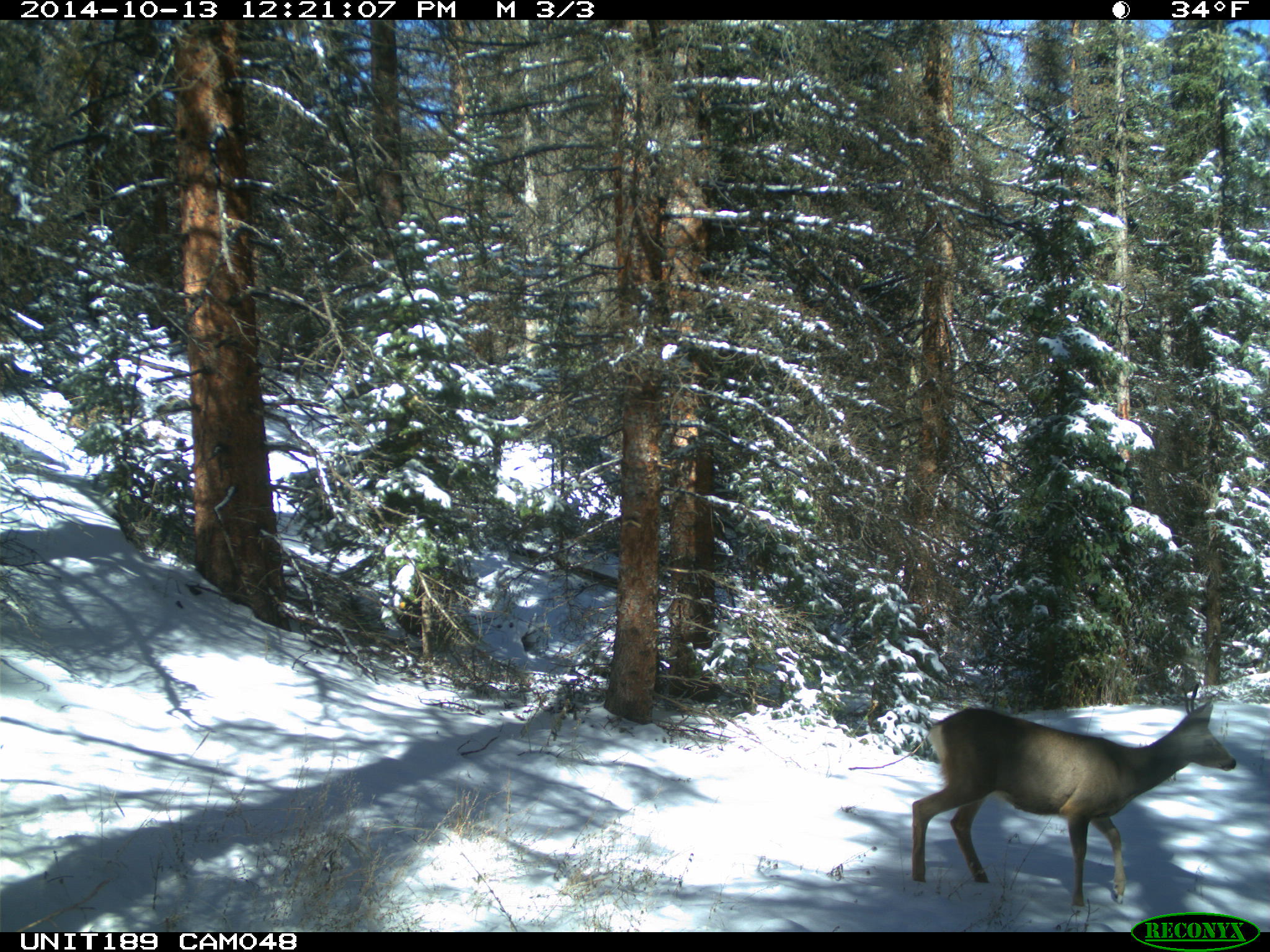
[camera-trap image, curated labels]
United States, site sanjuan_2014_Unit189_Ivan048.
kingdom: Animalia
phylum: Chordata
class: Mammalia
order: Artiodactyla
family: Cervidae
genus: Odocoileus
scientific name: Odocoileus hemionus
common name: mule deer